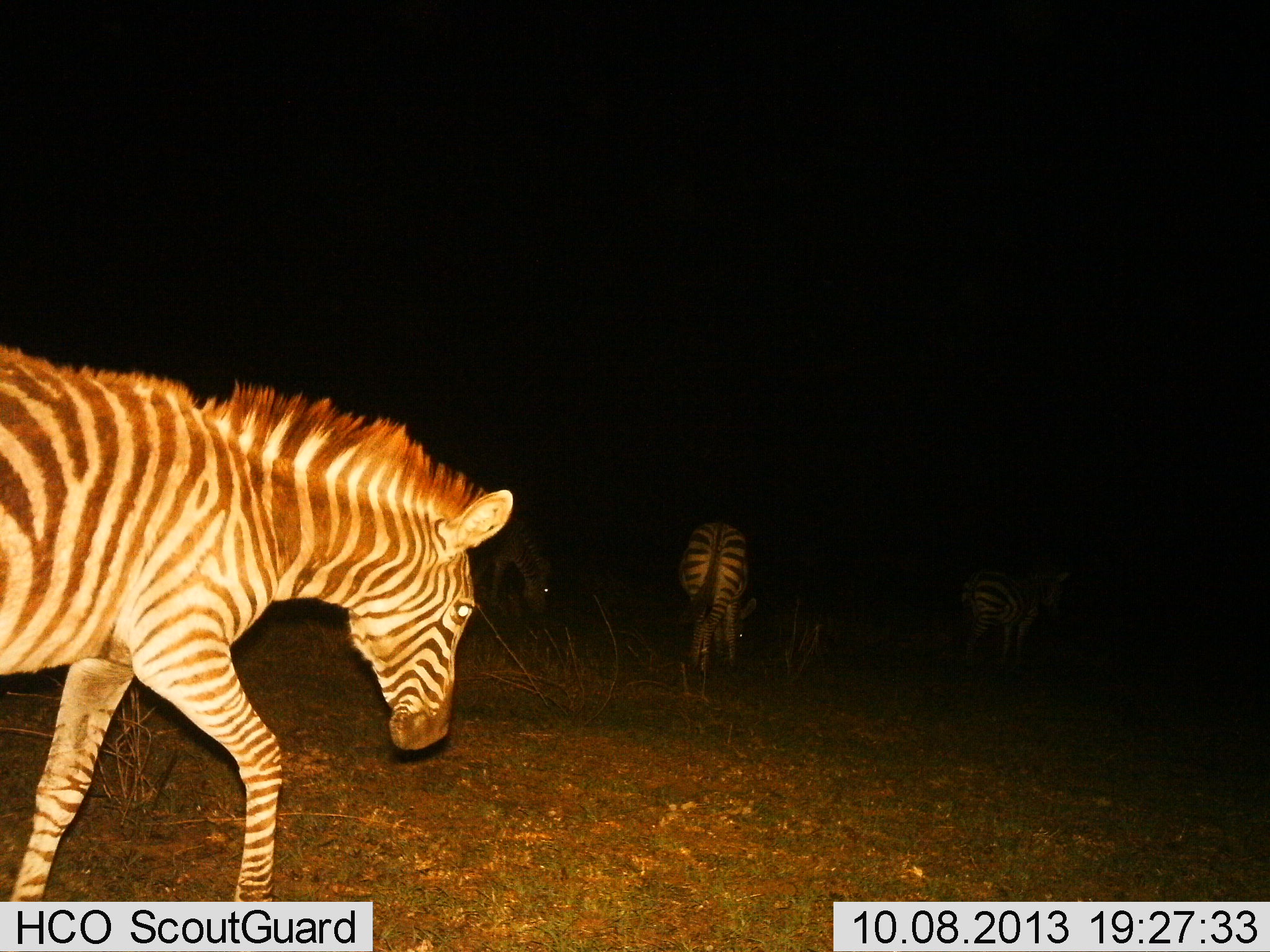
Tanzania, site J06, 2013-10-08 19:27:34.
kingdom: Animalia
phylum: Chordata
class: Mammalia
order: Perissodactyla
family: Equidae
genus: Equus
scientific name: Equus quagga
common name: plains zebra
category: zebra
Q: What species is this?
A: Zebra (plains zebra) (Equus quagga).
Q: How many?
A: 4.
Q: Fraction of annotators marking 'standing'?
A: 36%.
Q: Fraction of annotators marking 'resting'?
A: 0%.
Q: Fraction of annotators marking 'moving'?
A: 88%.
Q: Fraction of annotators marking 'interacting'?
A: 0%.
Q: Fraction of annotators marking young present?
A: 9%.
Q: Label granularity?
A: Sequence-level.